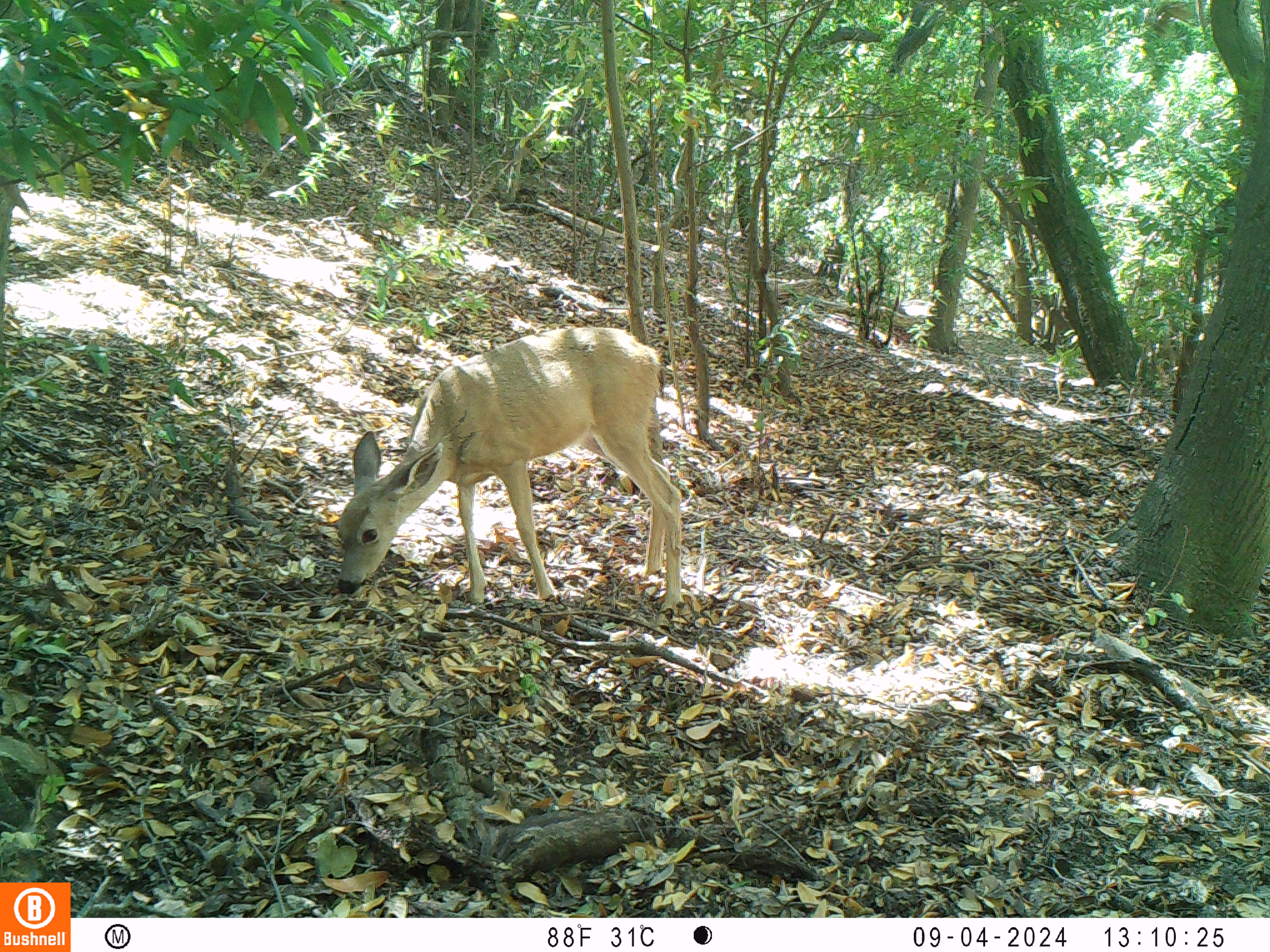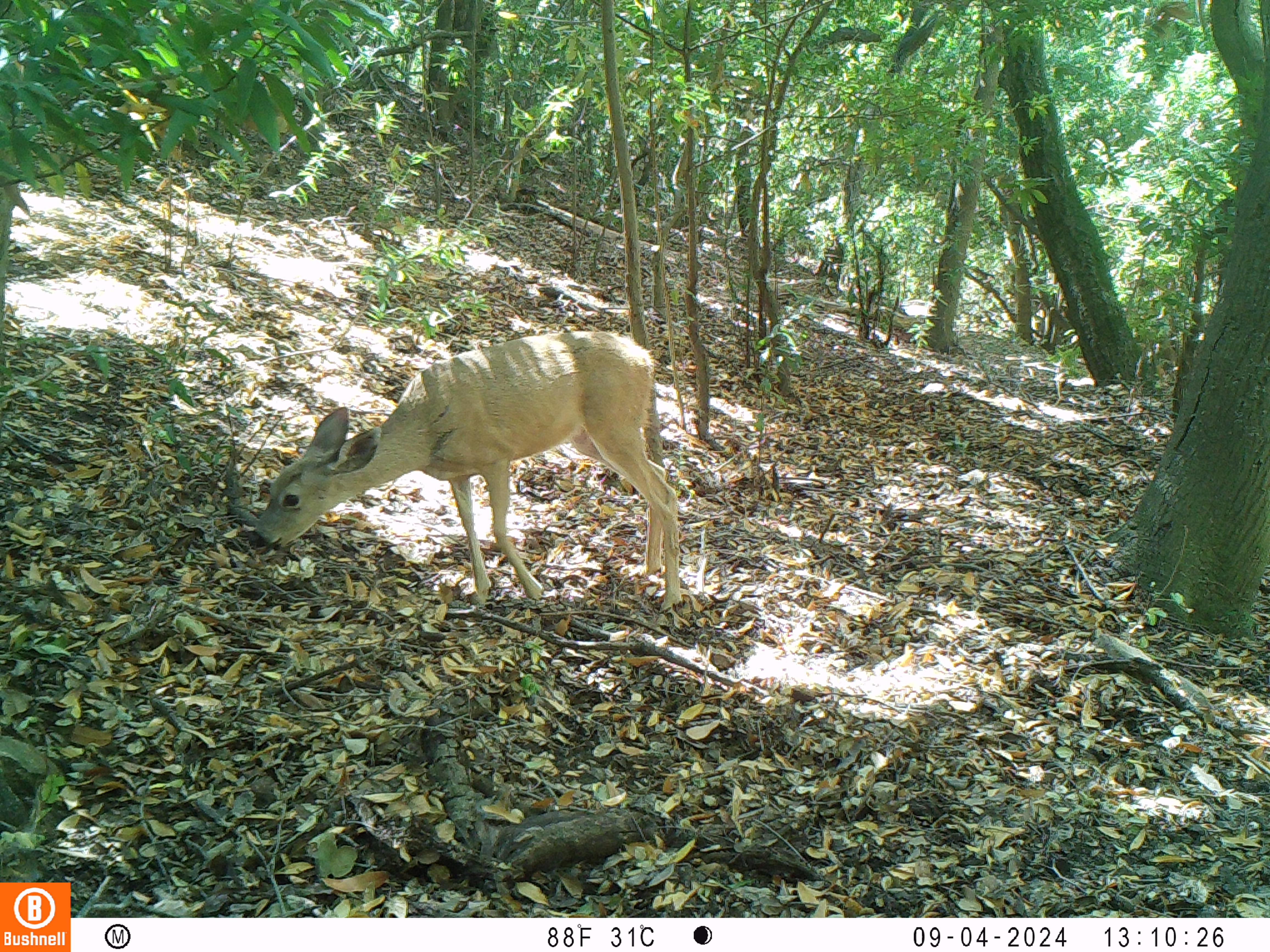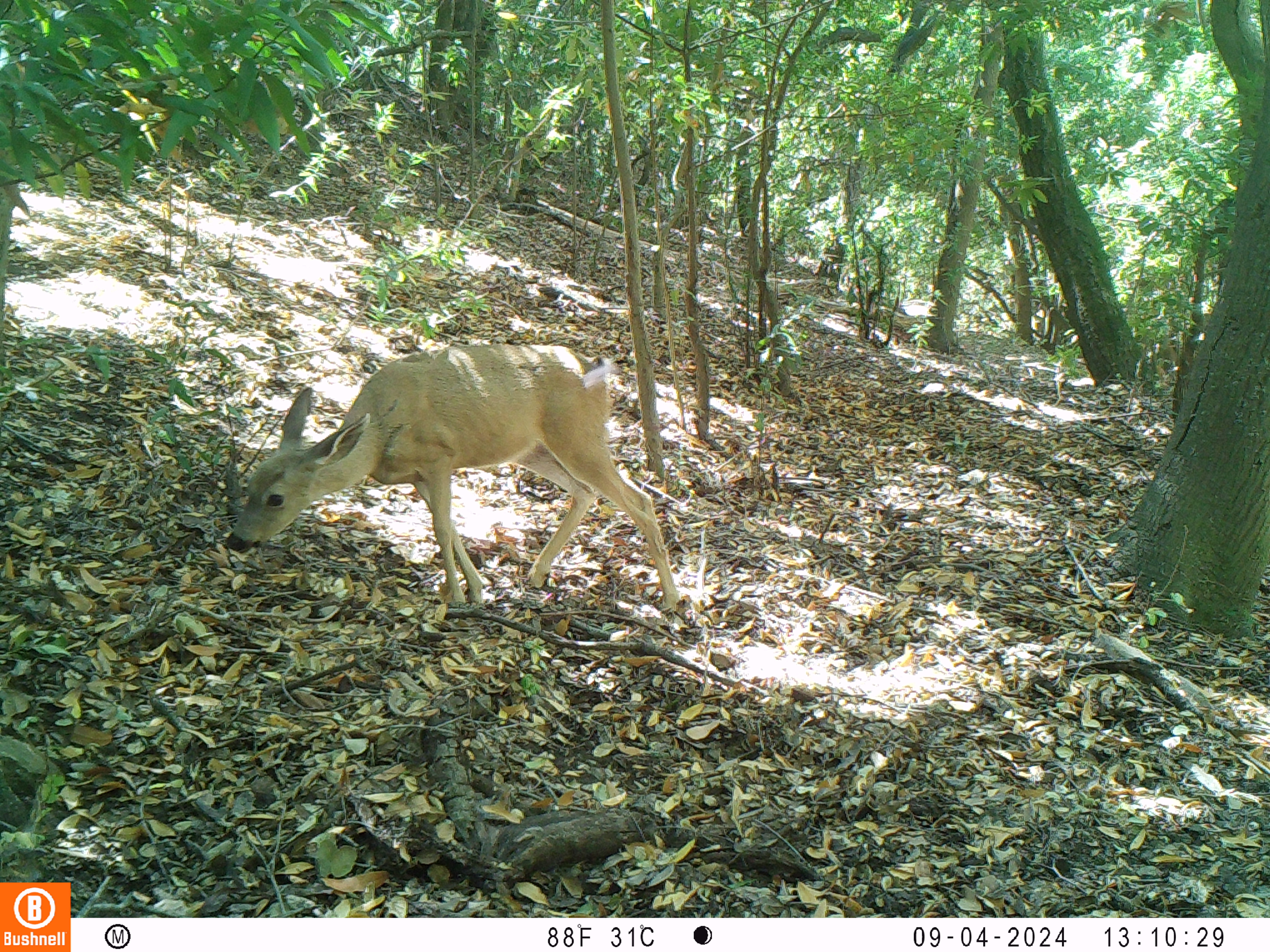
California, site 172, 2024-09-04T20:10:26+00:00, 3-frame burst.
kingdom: Animalia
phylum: Chordata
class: Mammalia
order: Artiodactyla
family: Cervidae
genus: Odocoileus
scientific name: Odocoileus hemionus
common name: mule deer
Mule deer (Odocoileus hemionus).